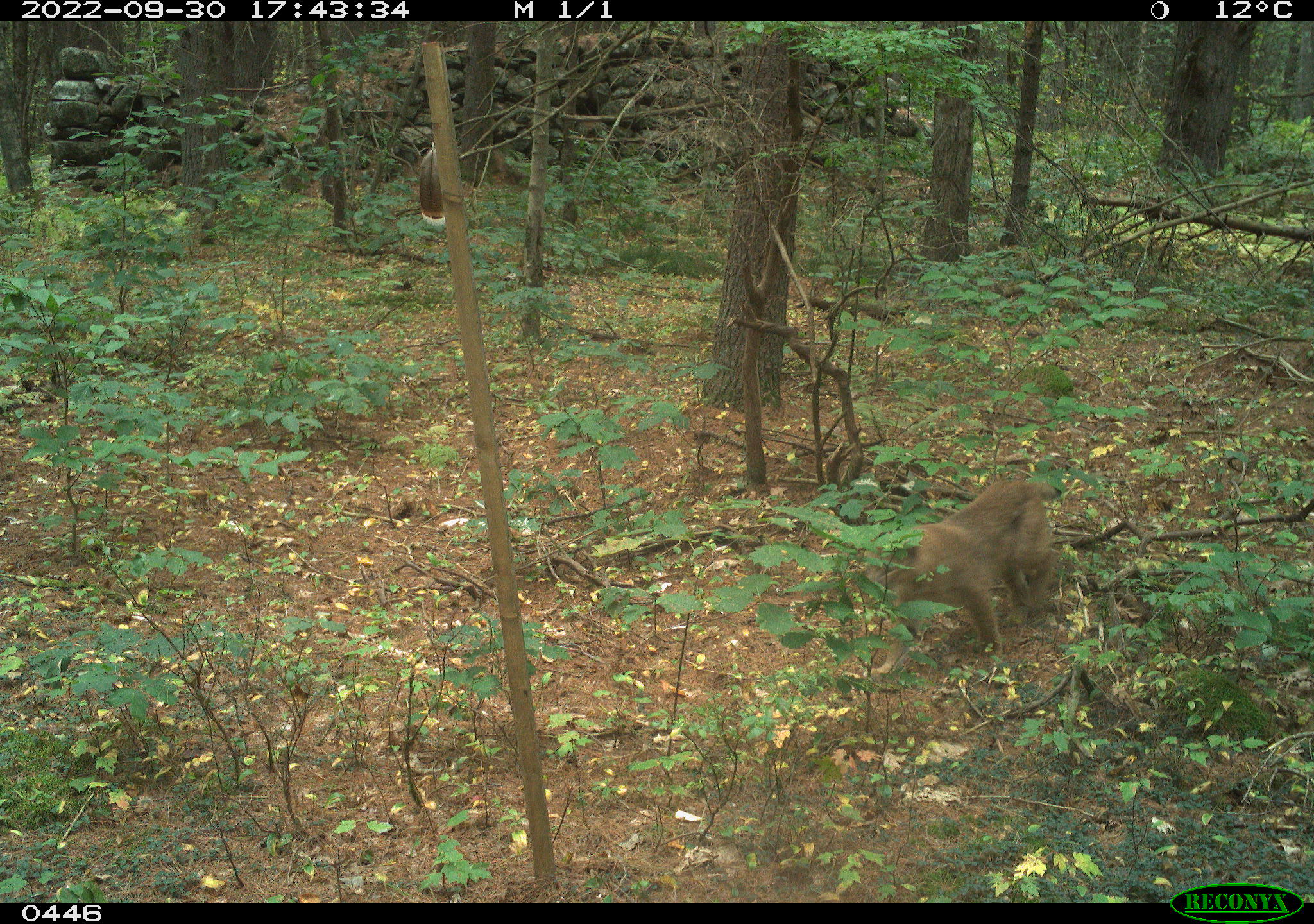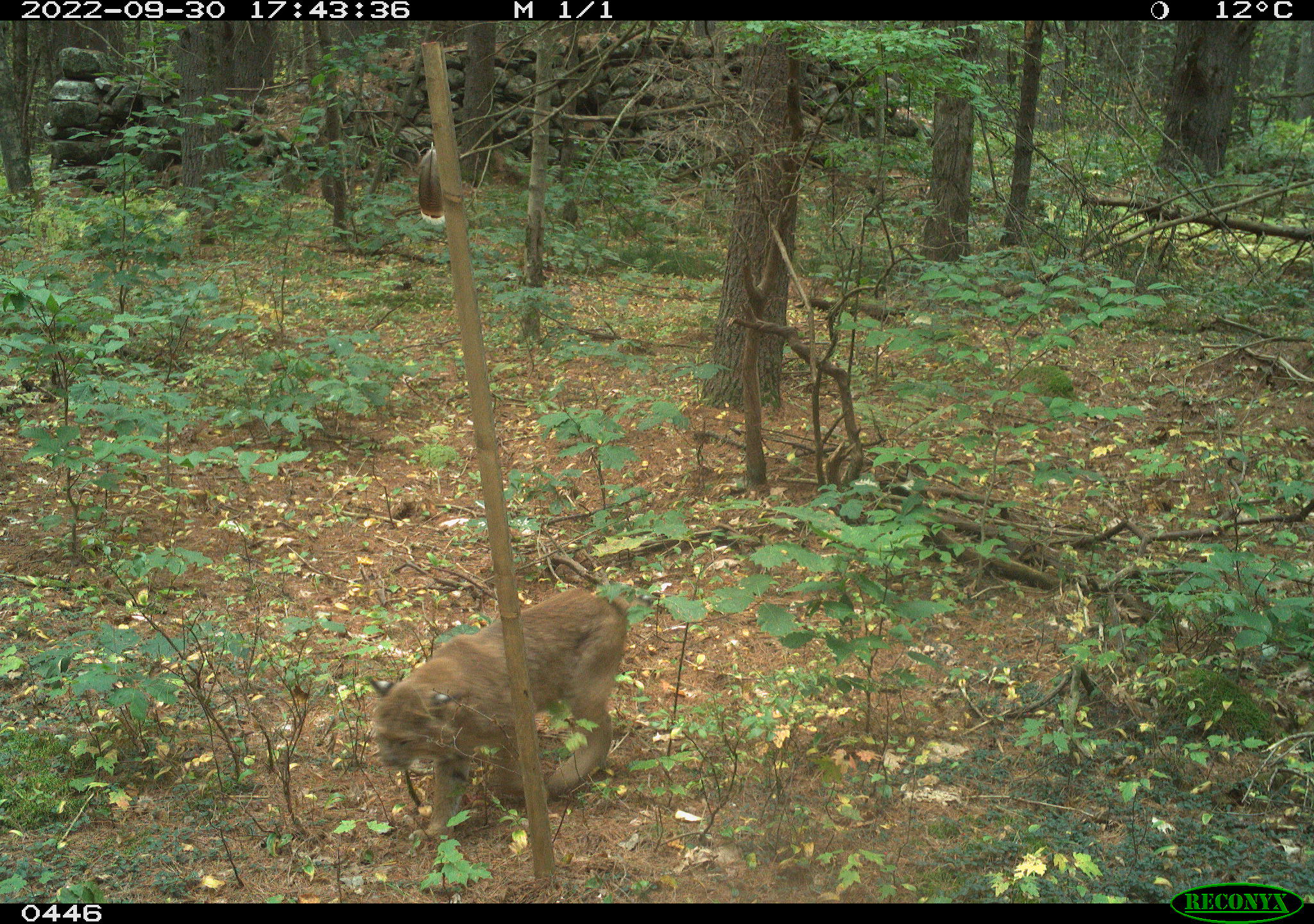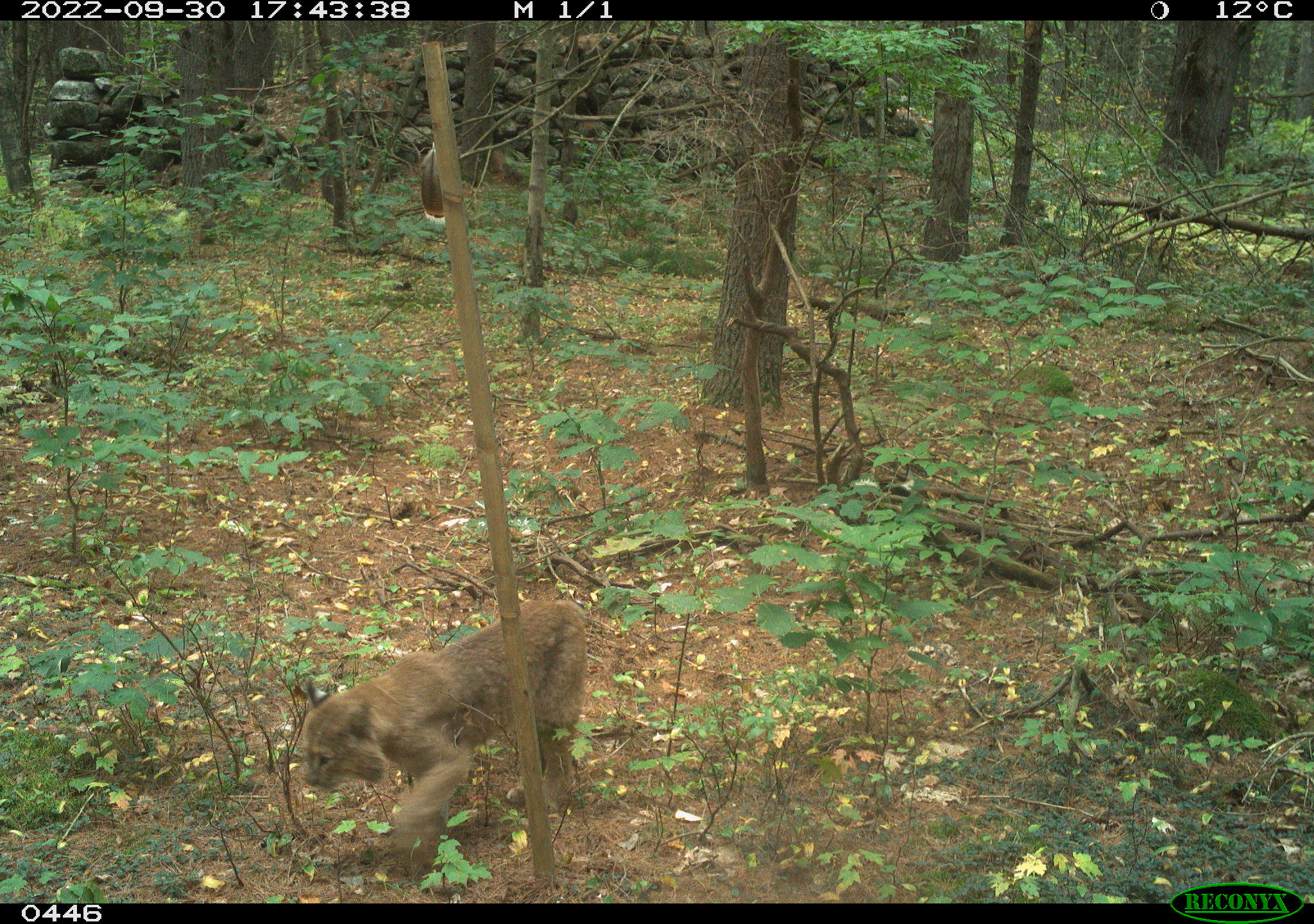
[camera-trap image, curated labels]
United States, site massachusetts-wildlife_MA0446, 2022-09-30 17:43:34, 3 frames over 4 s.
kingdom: Animalia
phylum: Chordata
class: Mammalia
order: Carnivora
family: Felidae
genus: Lynx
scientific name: Lynx rufus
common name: bobcat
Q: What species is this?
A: Bobcat (Lynx rufus).